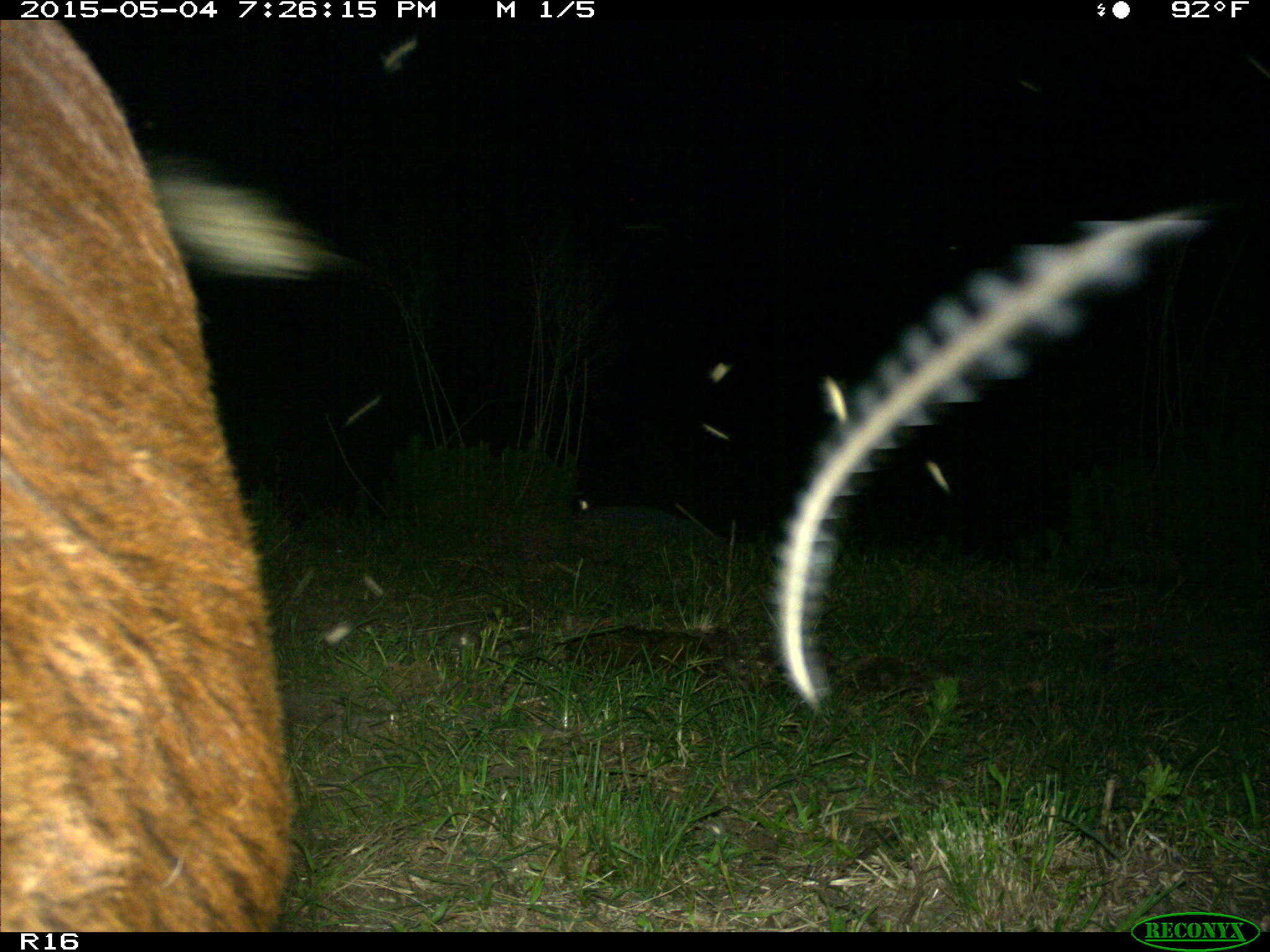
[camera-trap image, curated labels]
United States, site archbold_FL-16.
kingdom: Animalia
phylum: Chordata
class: Mammalia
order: Artiodactyla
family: Bovidae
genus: Bos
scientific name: Bos taurus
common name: domestic cow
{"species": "Bos taurus (domestic cow)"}